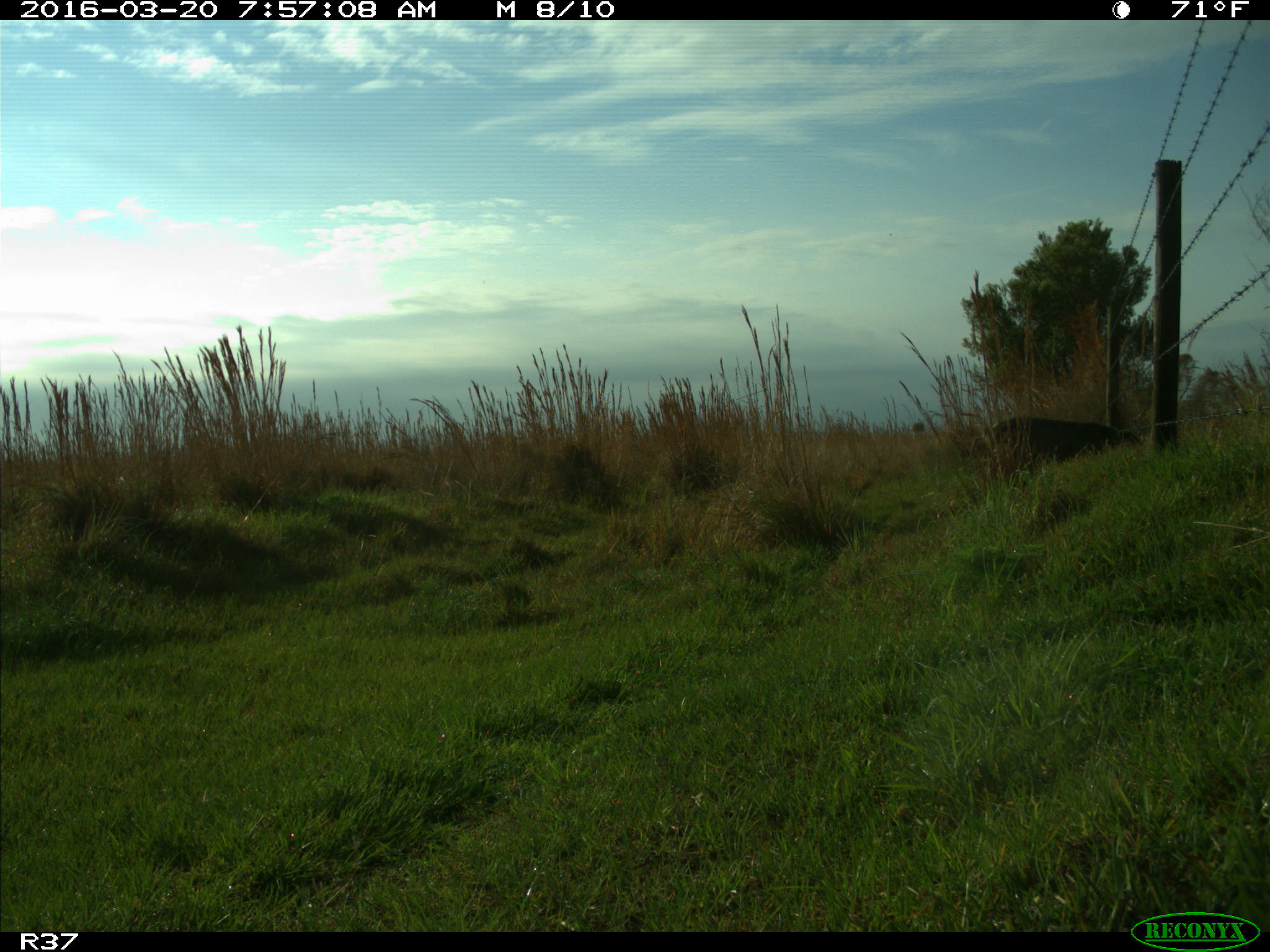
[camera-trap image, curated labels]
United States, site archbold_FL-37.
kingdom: Animalia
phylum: Chordata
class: Mammalia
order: Artiodactyla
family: Suidae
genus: Sus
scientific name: Sus scrofa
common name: wild boar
Sus scrofa (wild boar).